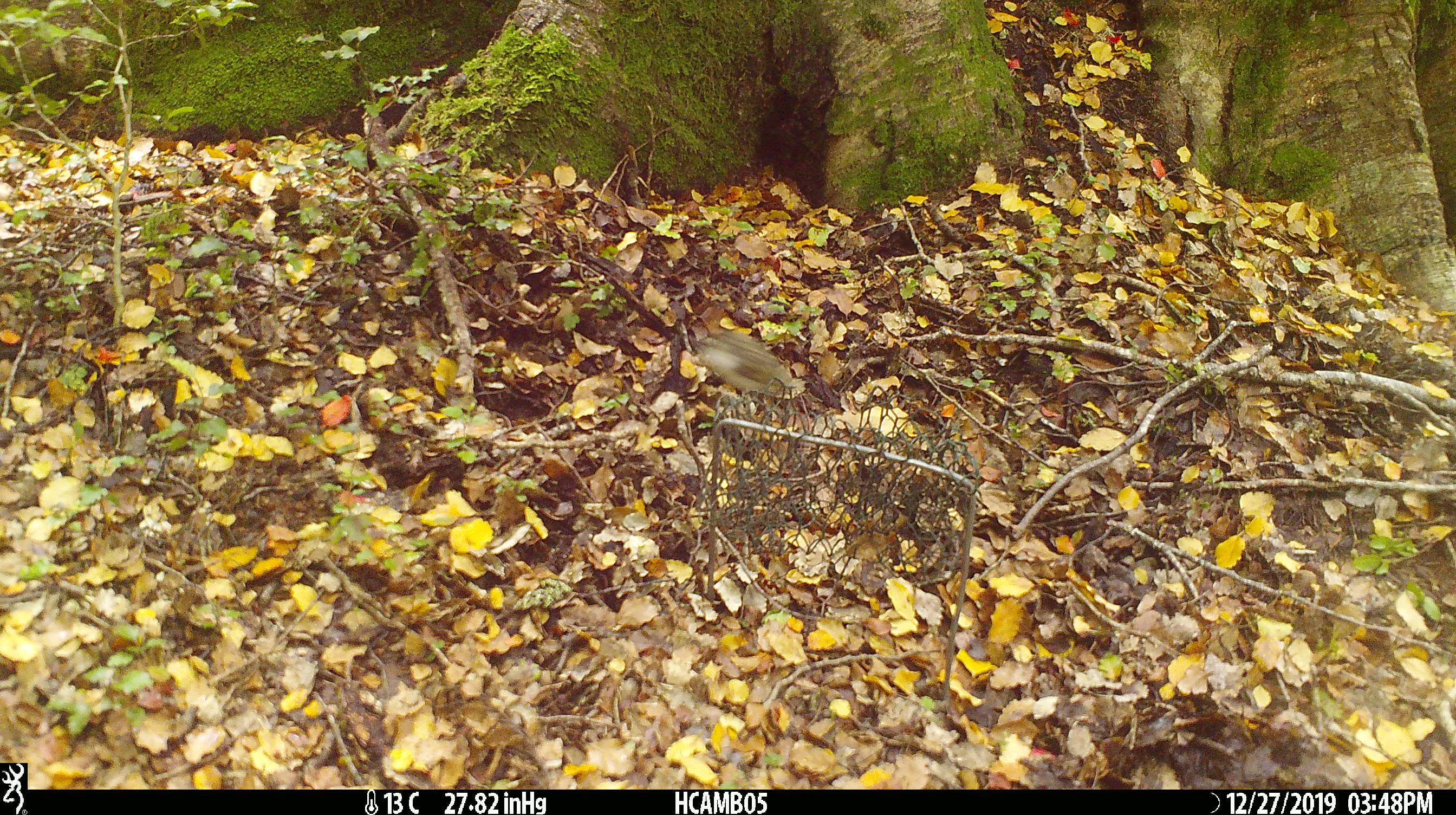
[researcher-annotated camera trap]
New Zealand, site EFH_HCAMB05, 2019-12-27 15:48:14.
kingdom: Animalia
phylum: Chordata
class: Aves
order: Passeriformes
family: Acanthisittidae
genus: Acanthisitta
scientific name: Acanthisitta chloris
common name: rifleman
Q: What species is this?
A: Rifleman (Acanthisitta chloris).